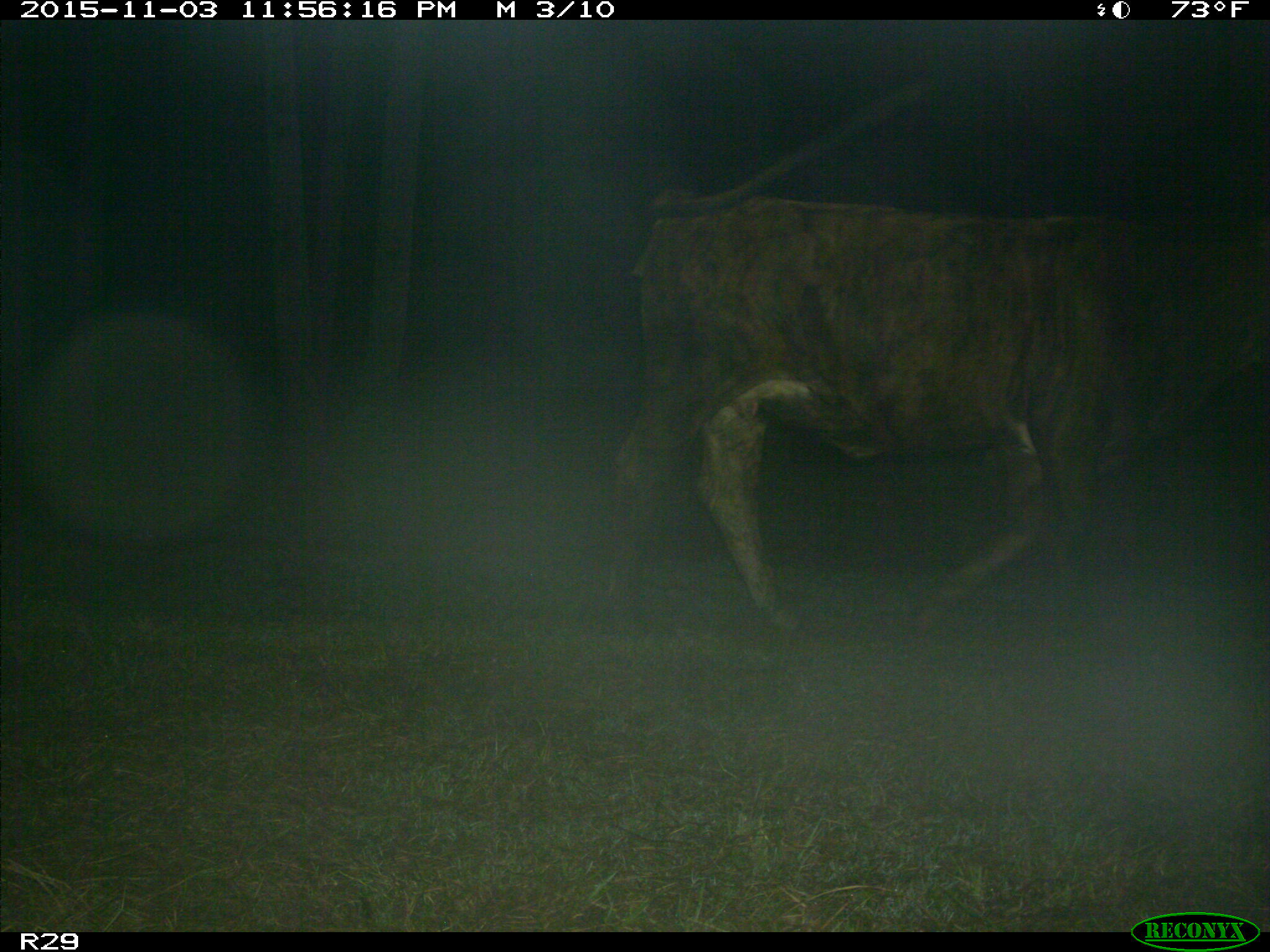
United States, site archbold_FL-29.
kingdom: Animalia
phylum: Chordata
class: Mammalia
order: Artiodactyla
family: Bovidae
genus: Bos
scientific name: Bos taurus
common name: domestic cow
Bos taurus (domestic cow).